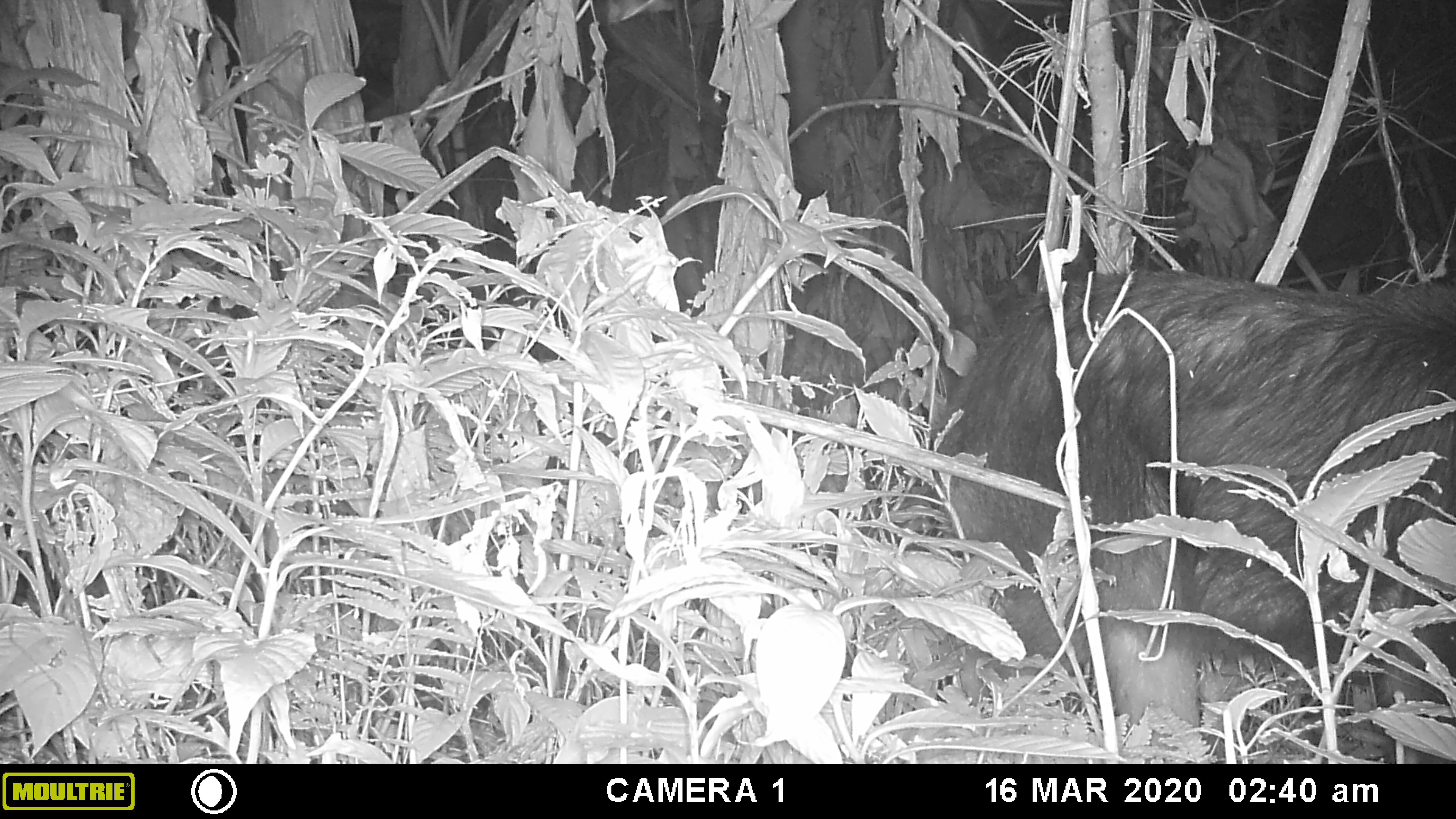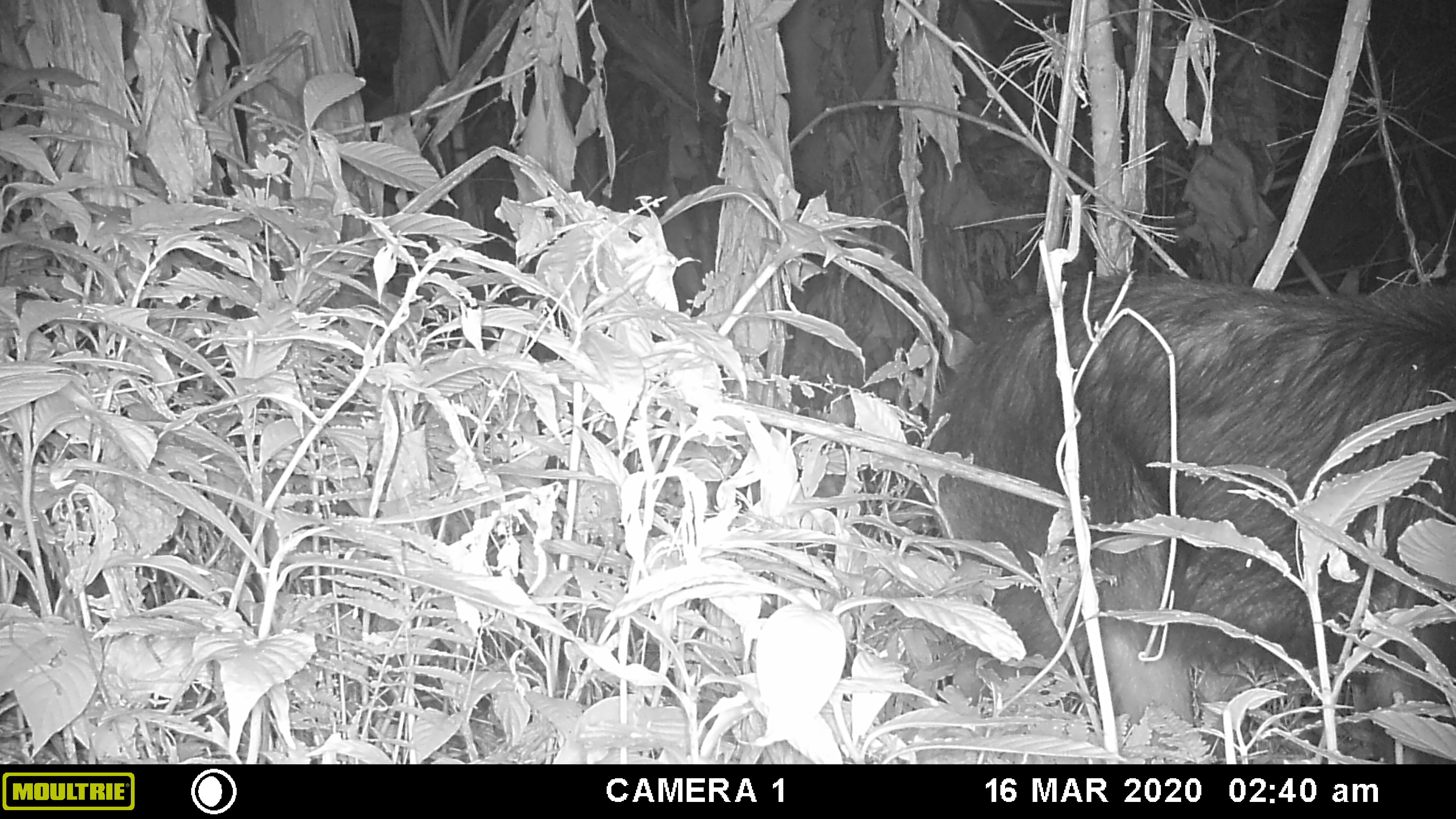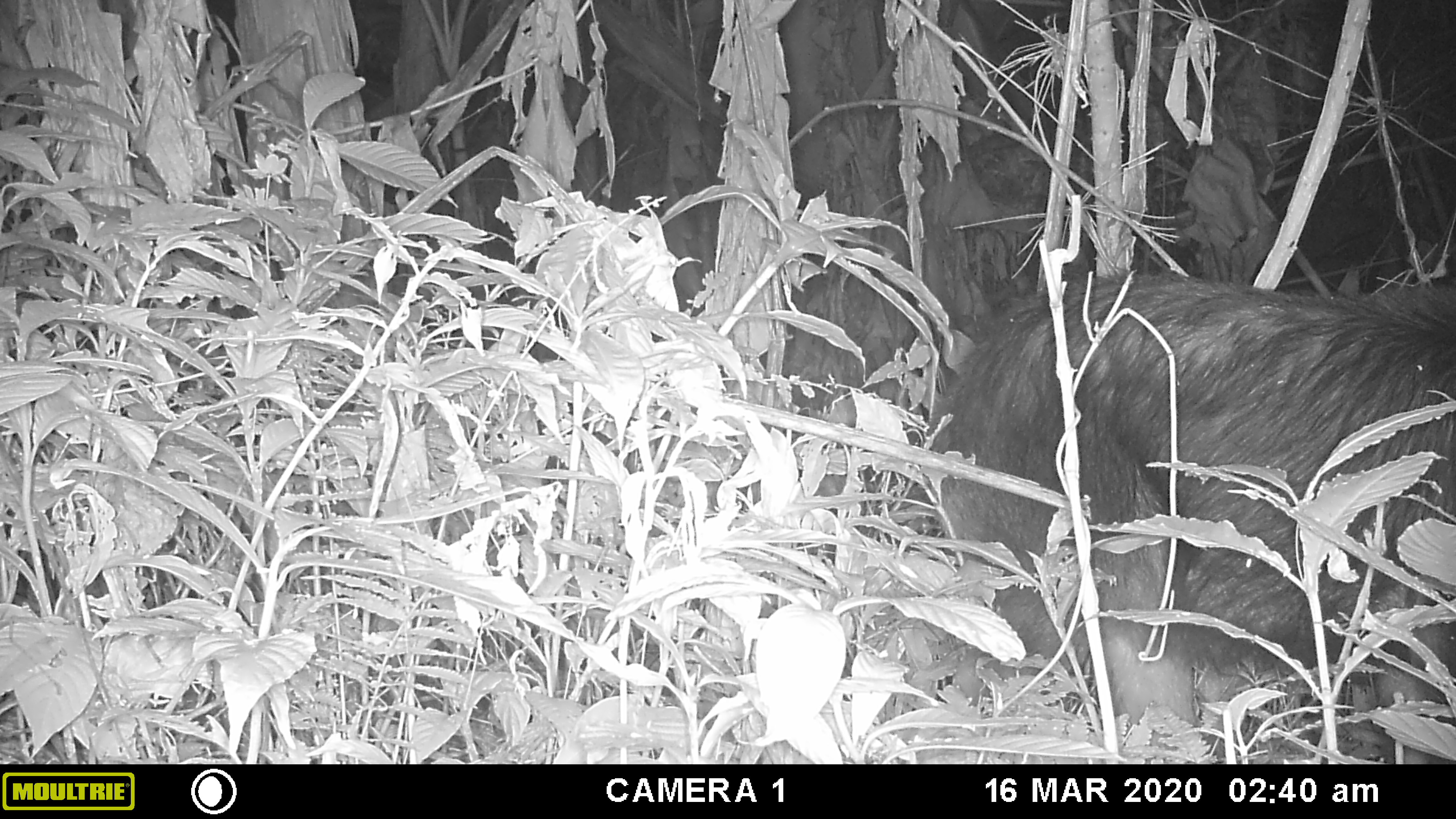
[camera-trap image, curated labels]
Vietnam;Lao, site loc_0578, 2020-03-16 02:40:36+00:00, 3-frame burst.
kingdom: Animalia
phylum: Chordata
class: Mammalia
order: Artiodactyla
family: Bovidae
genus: Capricornis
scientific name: Capricornis sumatraensis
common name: chinese serow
Chinese serow (Capricornis sumatraensis). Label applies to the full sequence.